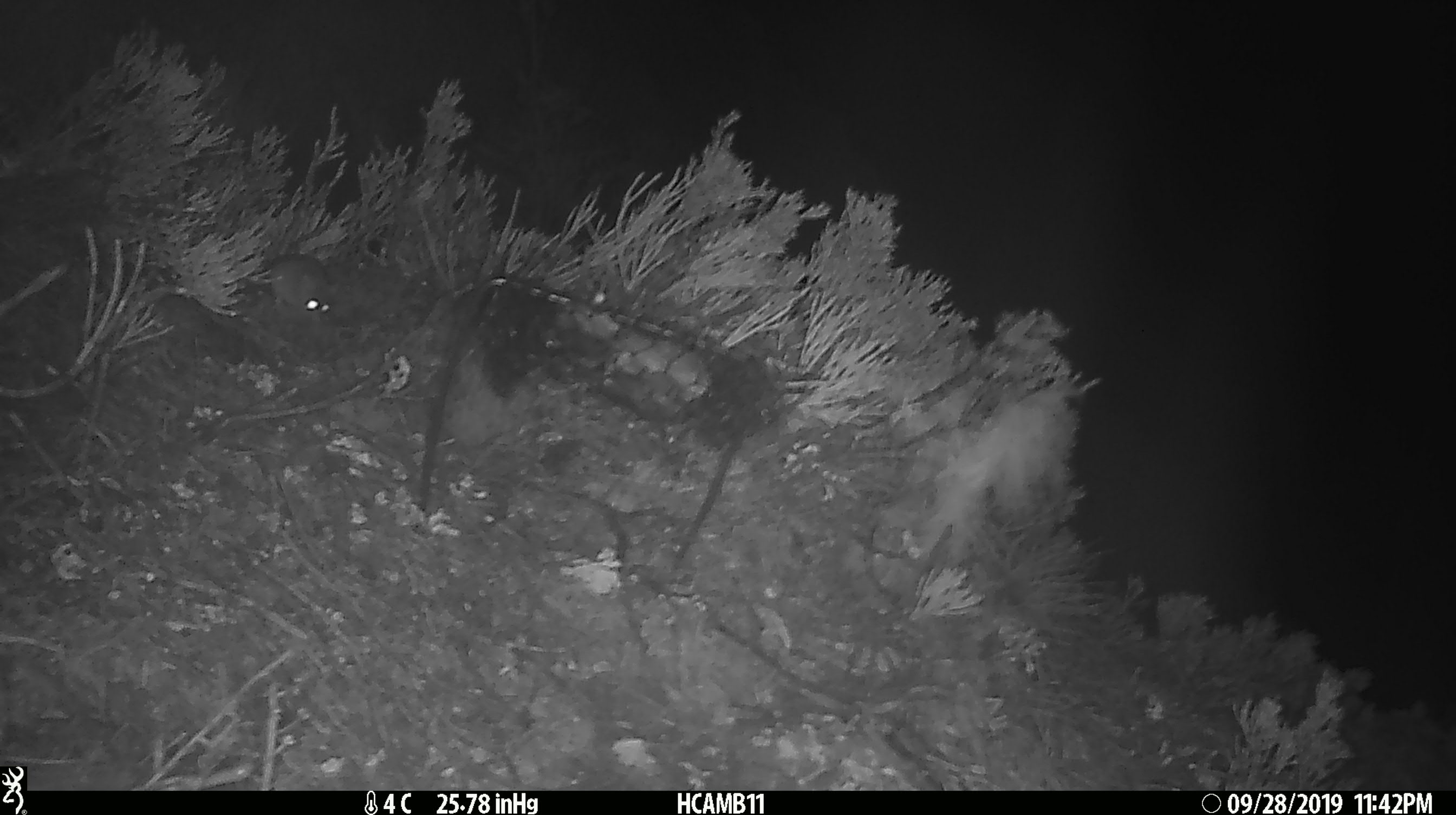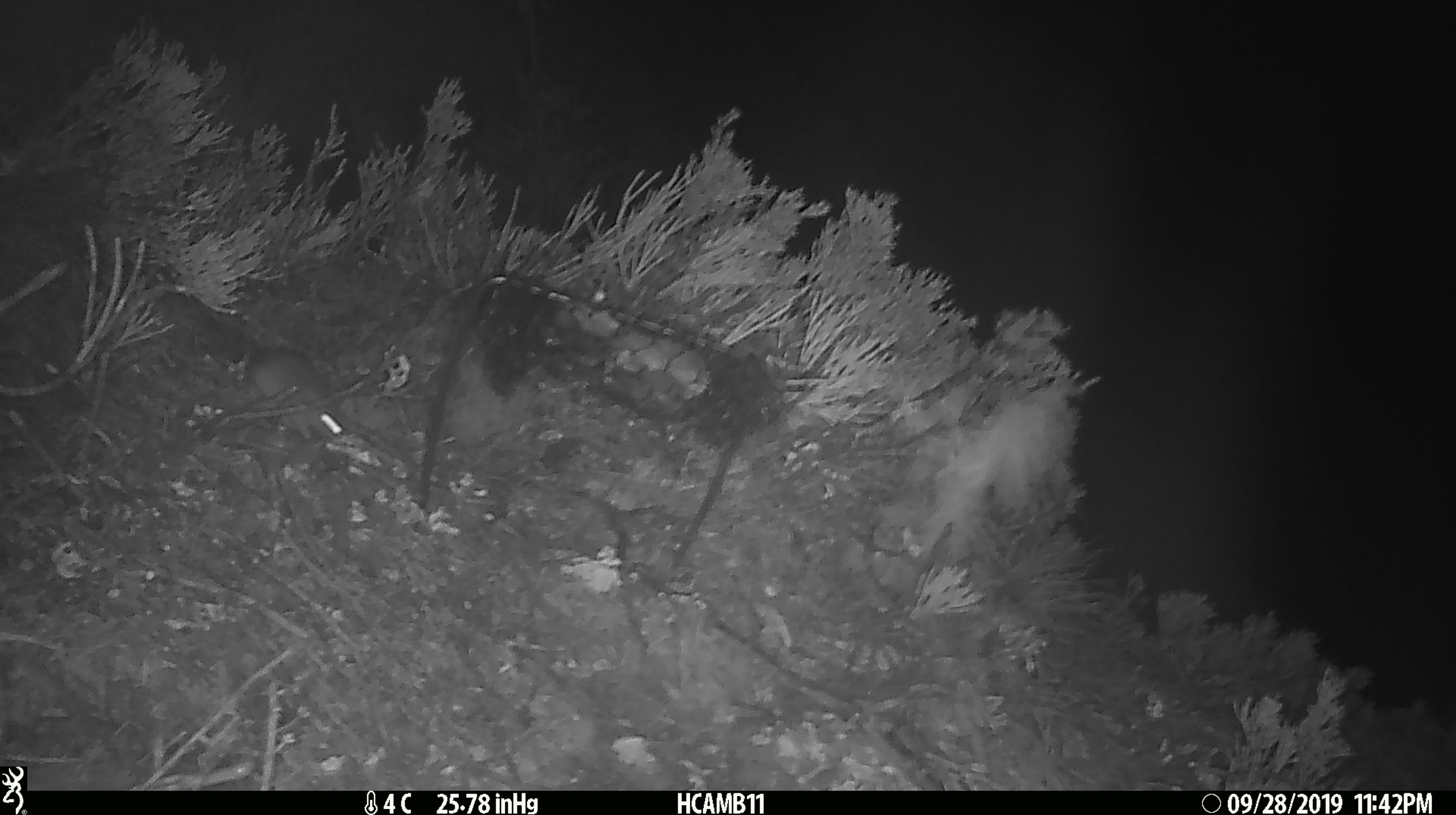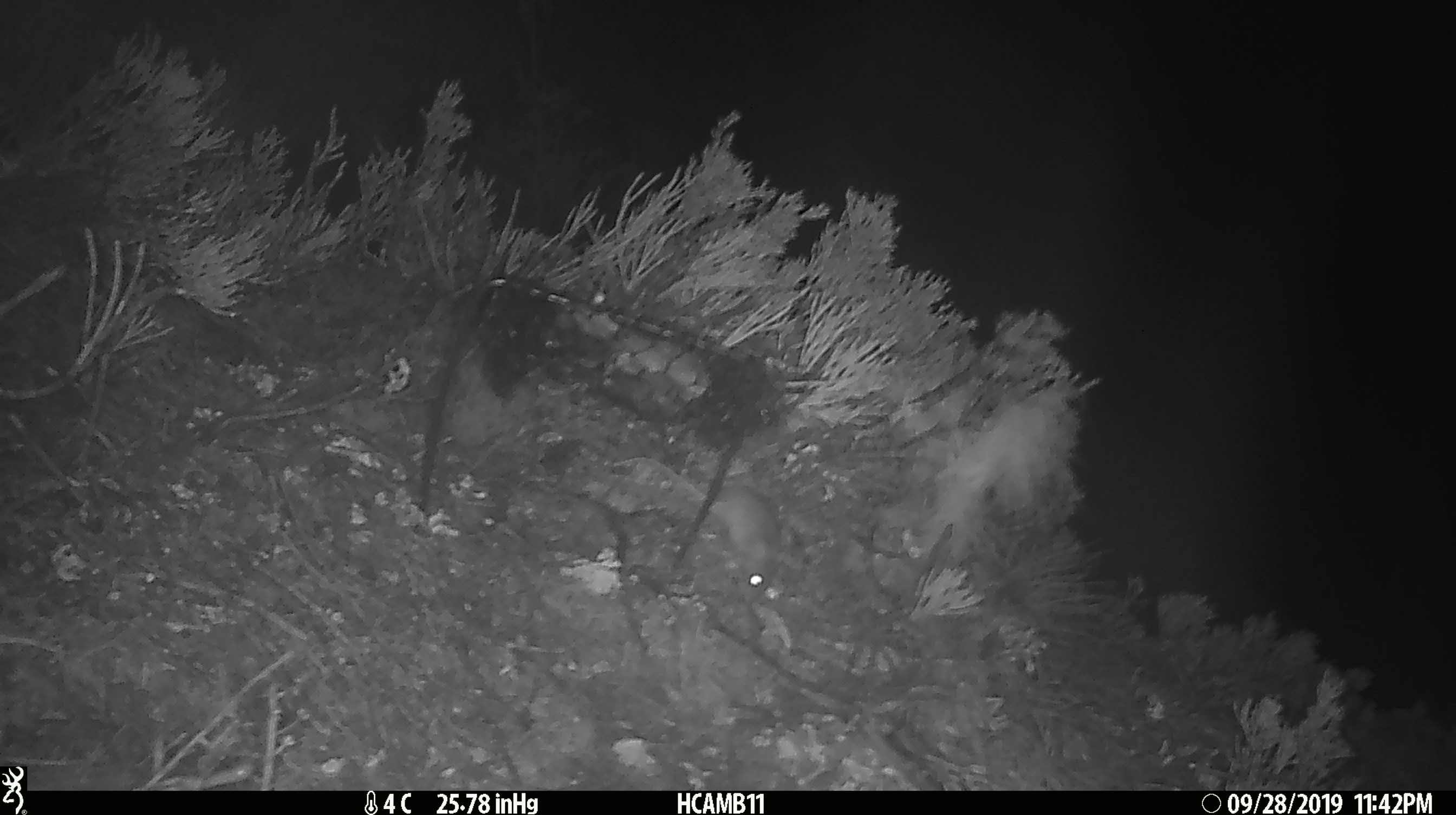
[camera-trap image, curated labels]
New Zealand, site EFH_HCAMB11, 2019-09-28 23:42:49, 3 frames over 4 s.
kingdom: Animalia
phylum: Chordata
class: Mammalia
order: Rodentia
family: Muridae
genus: Mus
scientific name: Mus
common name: mouse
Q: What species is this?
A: Mouse (Mus).